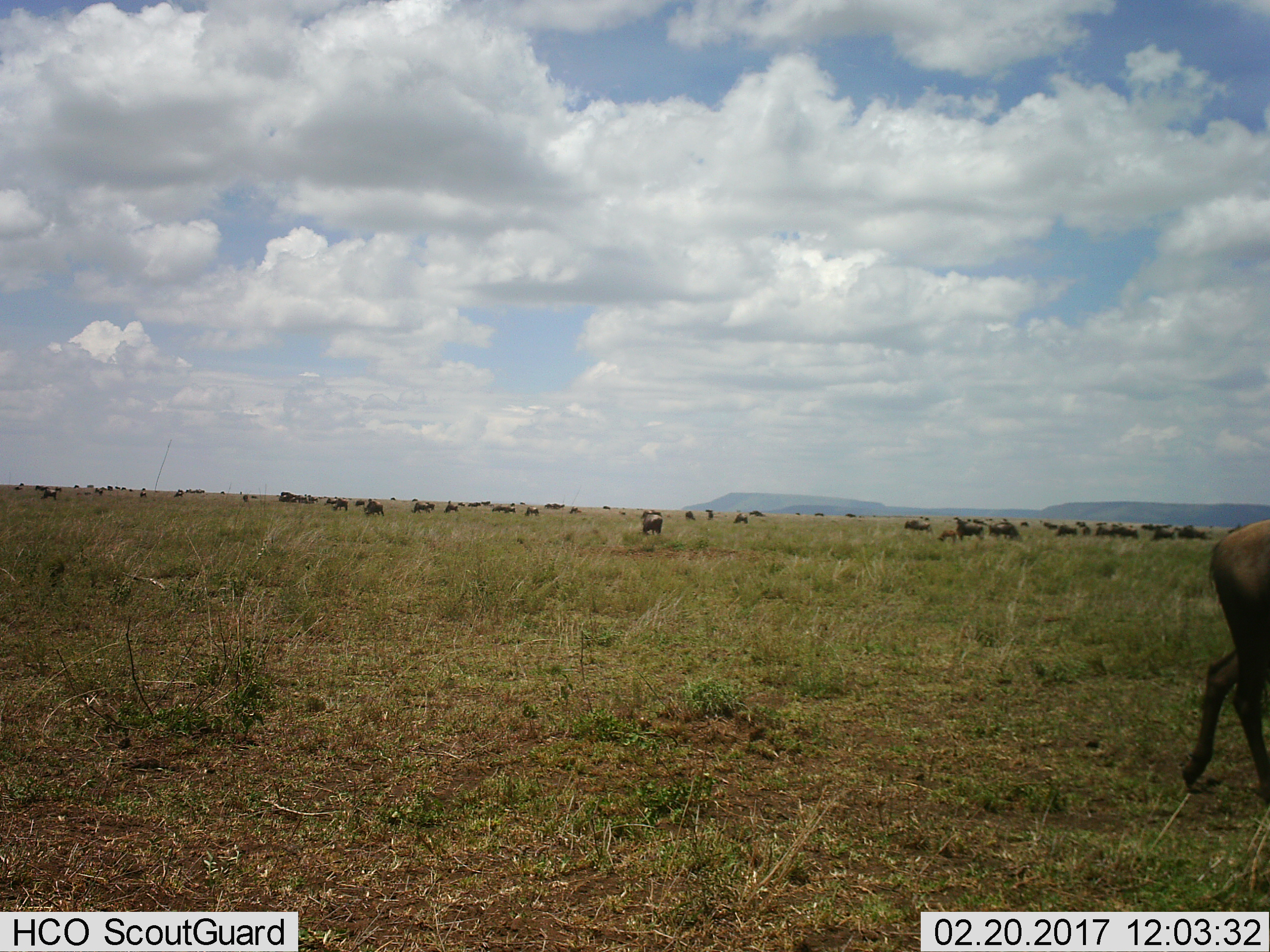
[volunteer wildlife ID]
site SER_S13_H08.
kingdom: Animalia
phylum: Chordata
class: Mammalia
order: Artiodactyla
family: Bovidae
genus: Connochaetes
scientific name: Connochaetes taurinus taurinus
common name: blue wildebeest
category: wildebeestblue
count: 11-50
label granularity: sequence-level